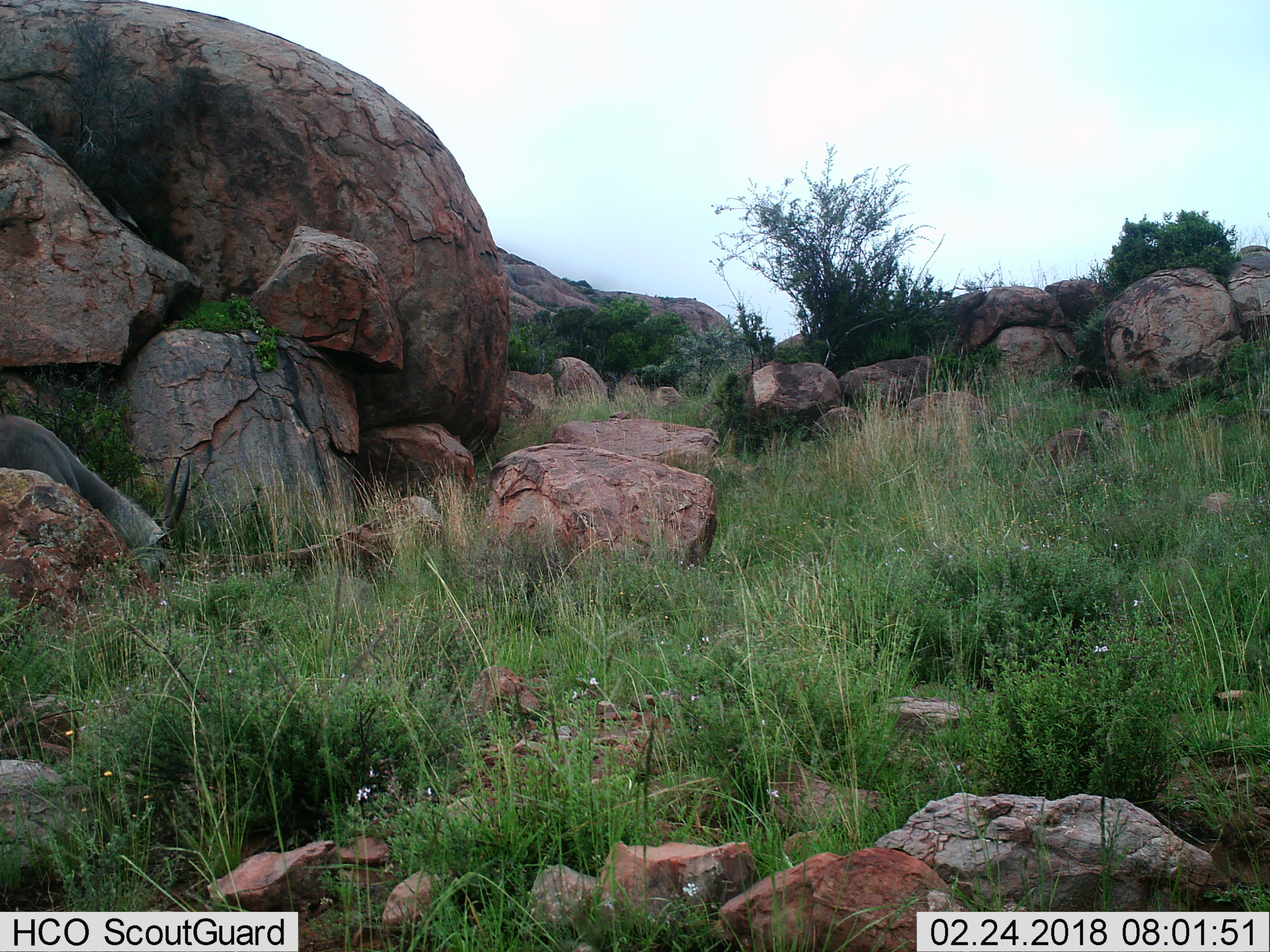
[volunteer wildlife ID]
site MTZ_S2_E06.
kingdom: Animalia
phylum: Chordata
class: Mammalia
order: Artiodactyla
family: Bovidae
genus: Tragelaphus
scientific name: Tragelaphus oryx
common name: eland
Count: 1.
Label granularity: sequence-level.